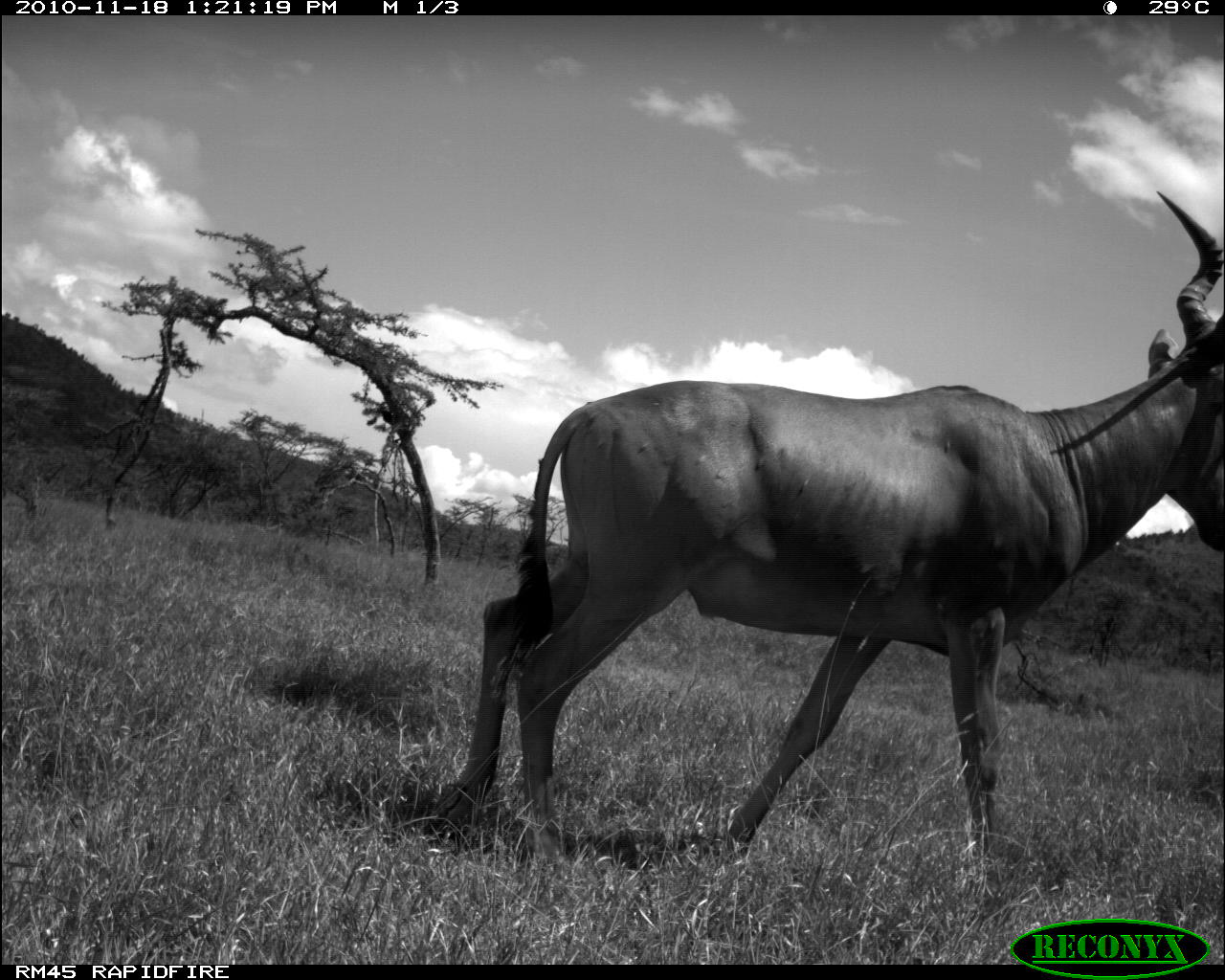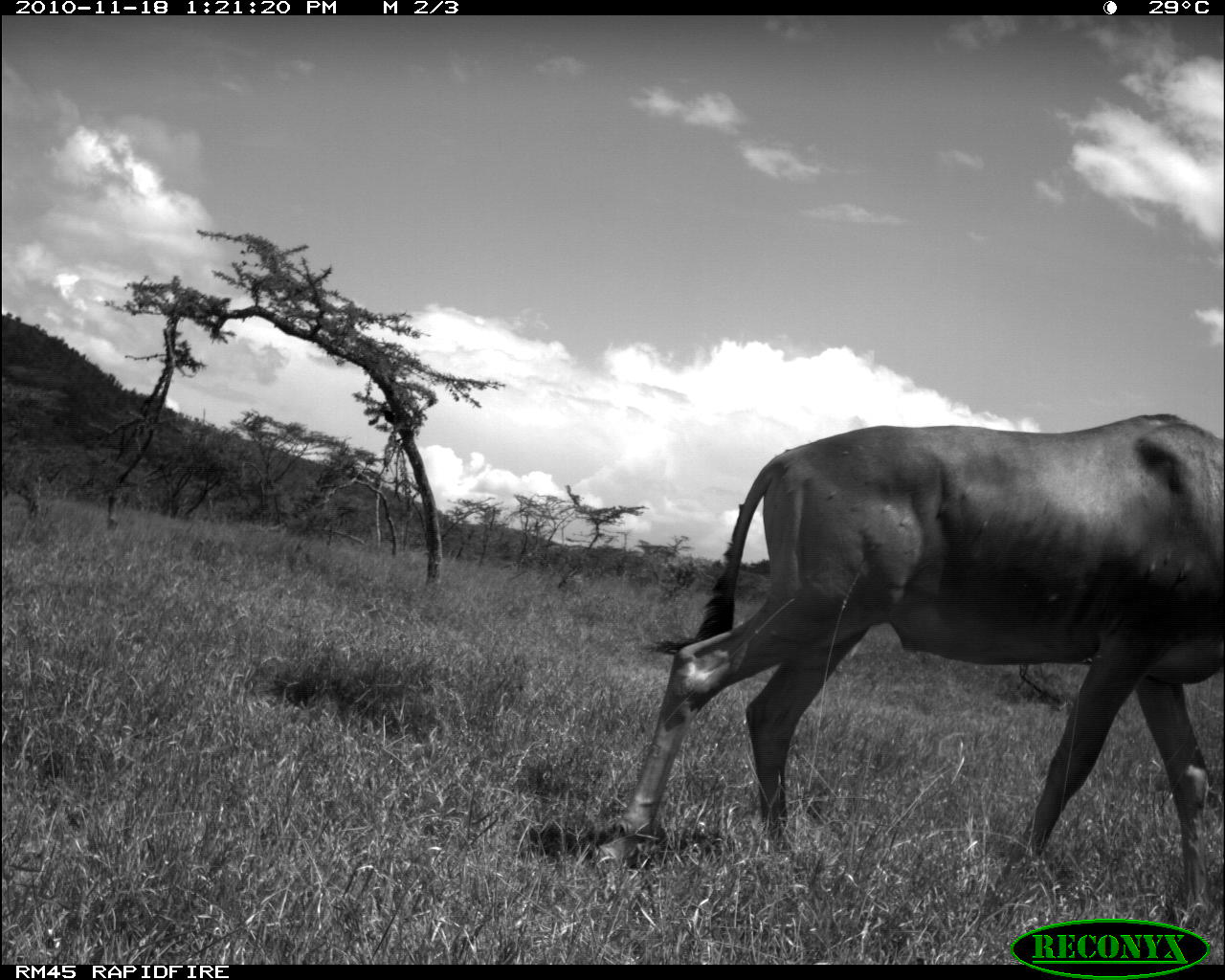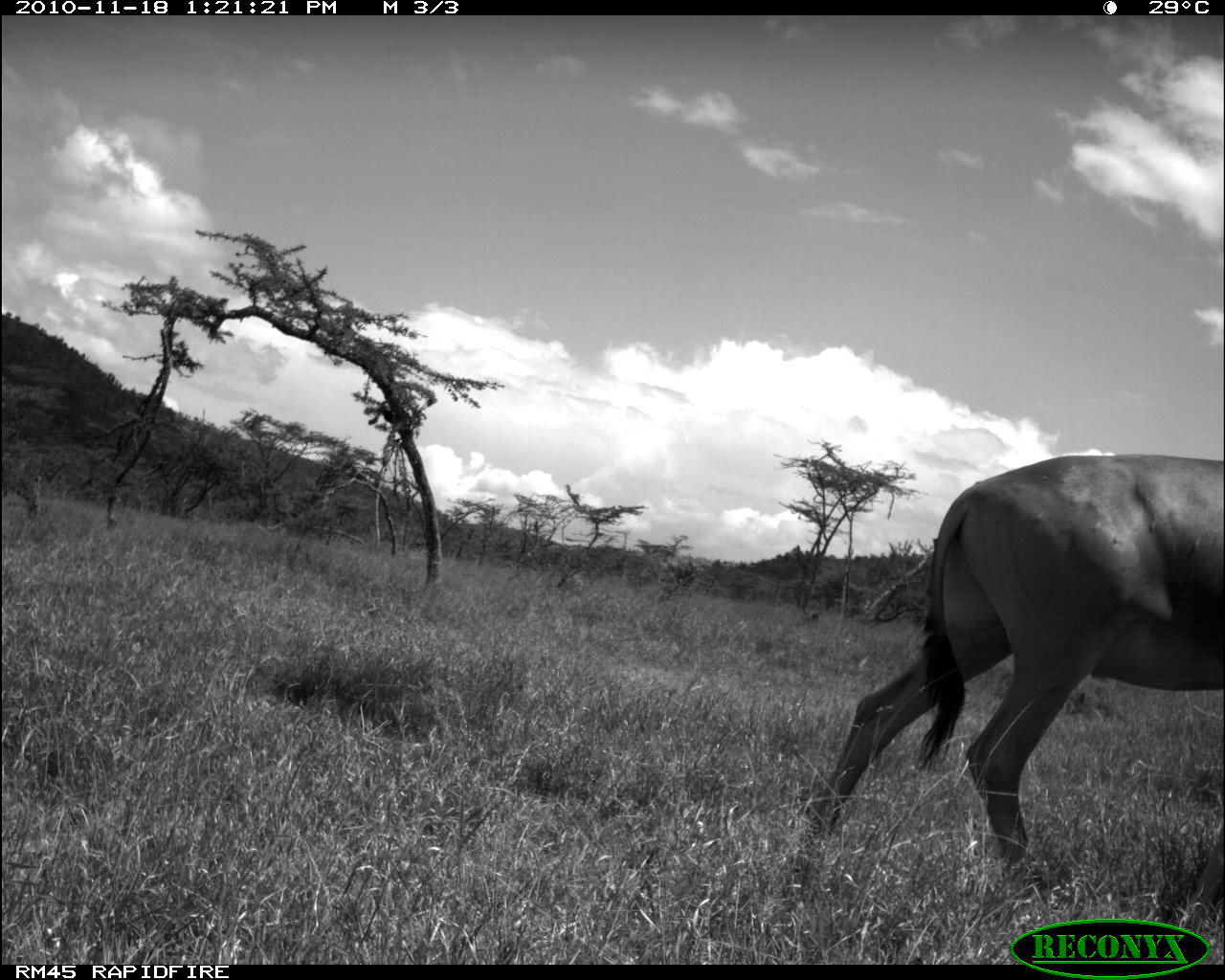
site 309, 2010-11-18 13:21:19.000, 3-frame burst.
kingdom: Animalia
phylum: Chordata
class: Mammalia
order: Artiodactyla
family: Bovidae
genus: Alcelaphus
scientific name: Alcelaphus buselaphus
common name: hartebeest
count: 1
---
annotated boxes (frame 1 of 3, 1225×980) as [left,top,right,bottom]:
alcelaphus buselaphus: [438,188,1224,865]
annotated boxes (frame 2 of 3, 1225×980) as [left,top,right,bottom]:
alcelaphus buselaphus: [590,410,1225,932]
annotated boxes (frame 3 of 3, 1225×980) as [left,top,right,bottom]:
alcelaphus buselaphus: [808,450,1222,928]